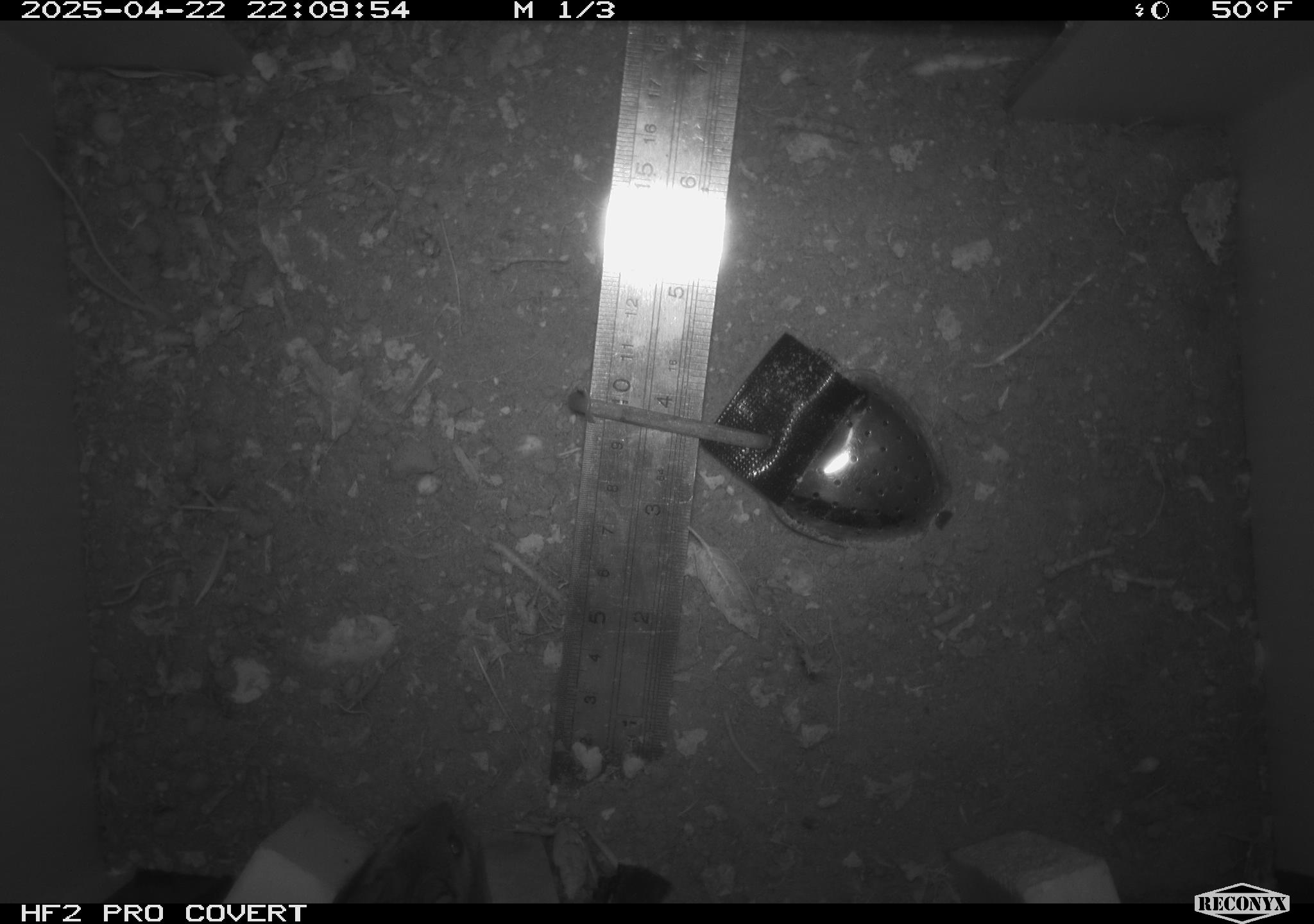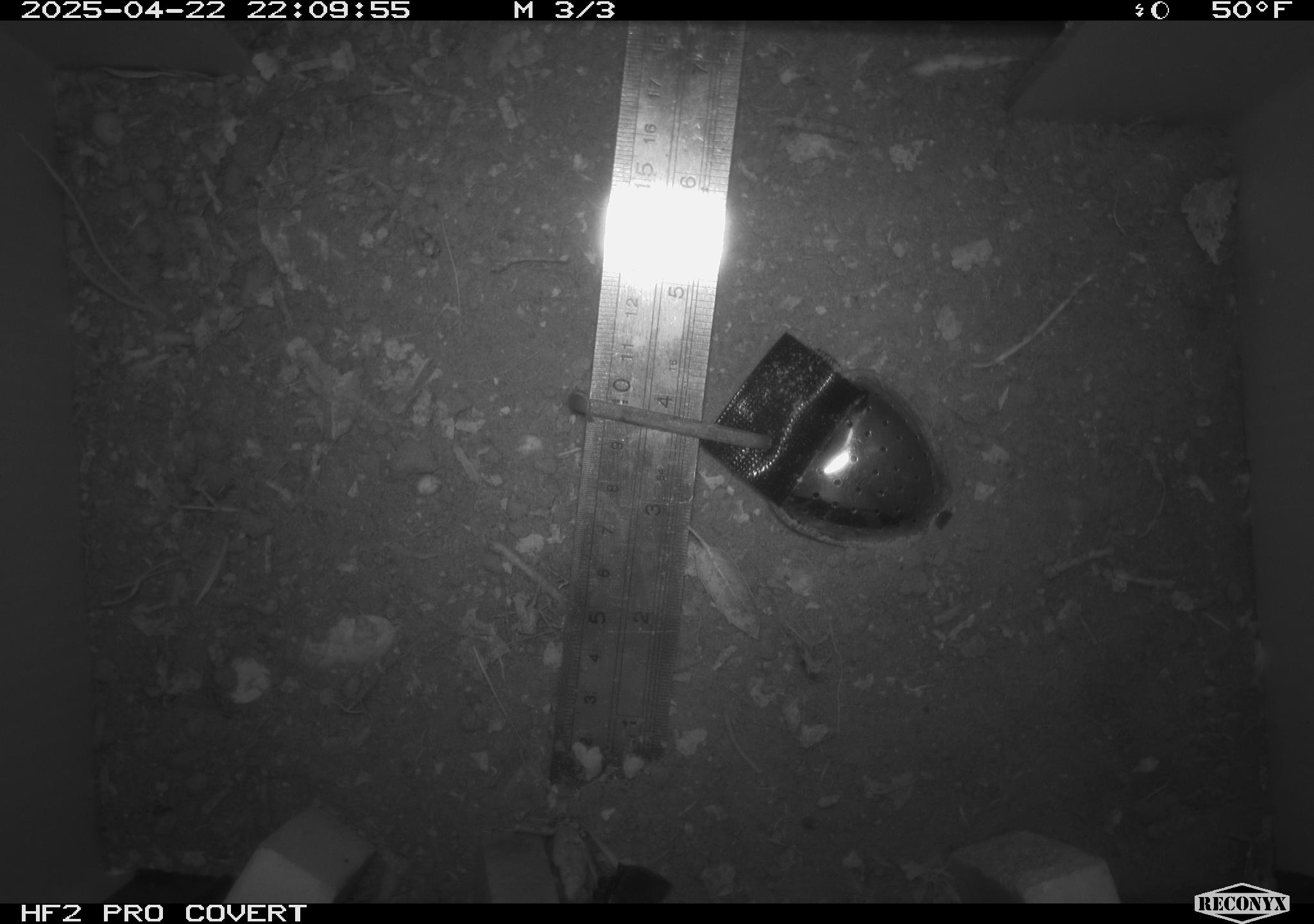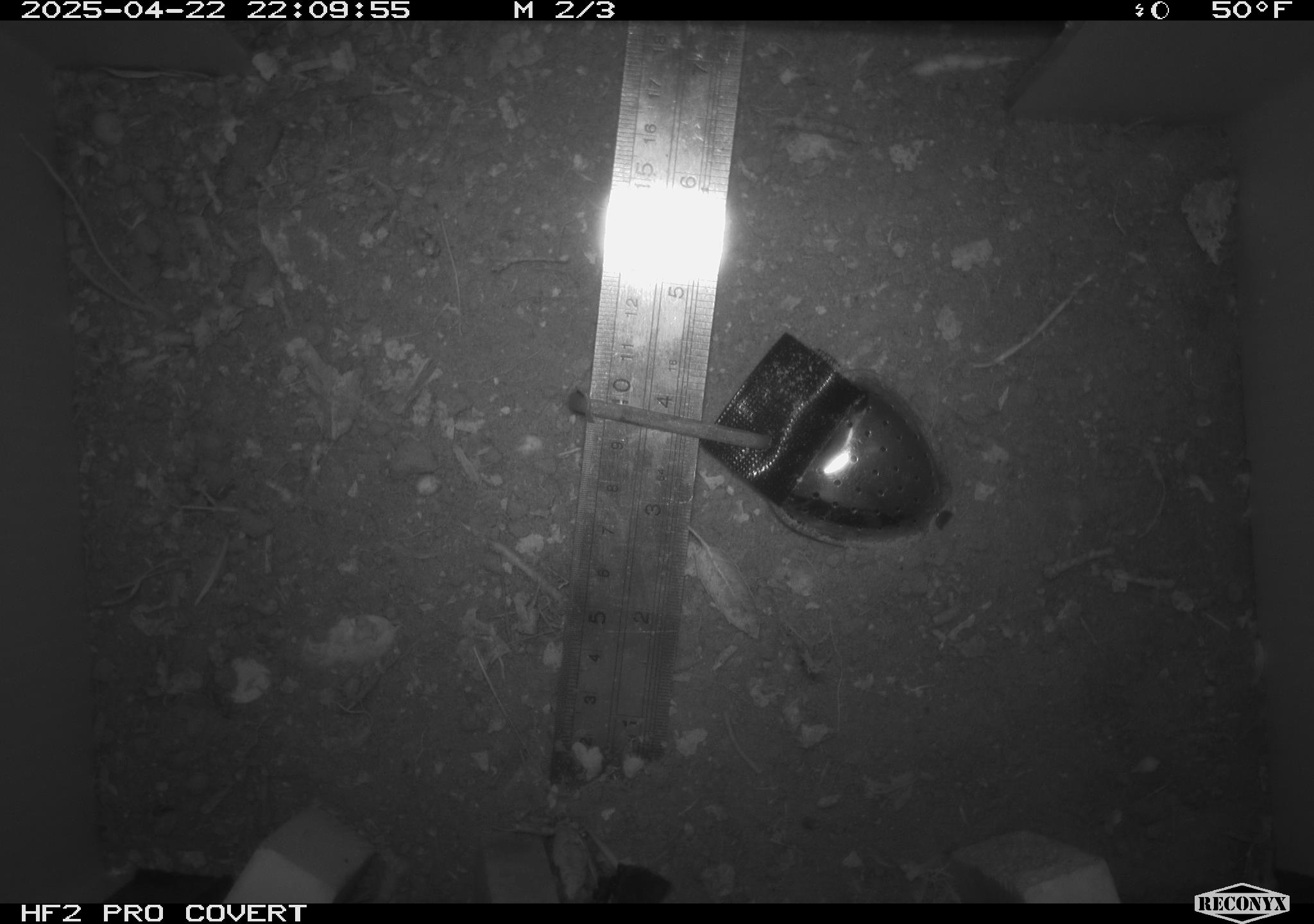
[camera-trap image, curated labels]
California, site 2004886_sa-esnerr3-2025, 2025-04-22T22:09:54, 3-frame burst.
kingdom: Animalia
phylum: Chordata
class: Mammalia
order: Rodentia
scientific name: Rodentia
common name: rodent